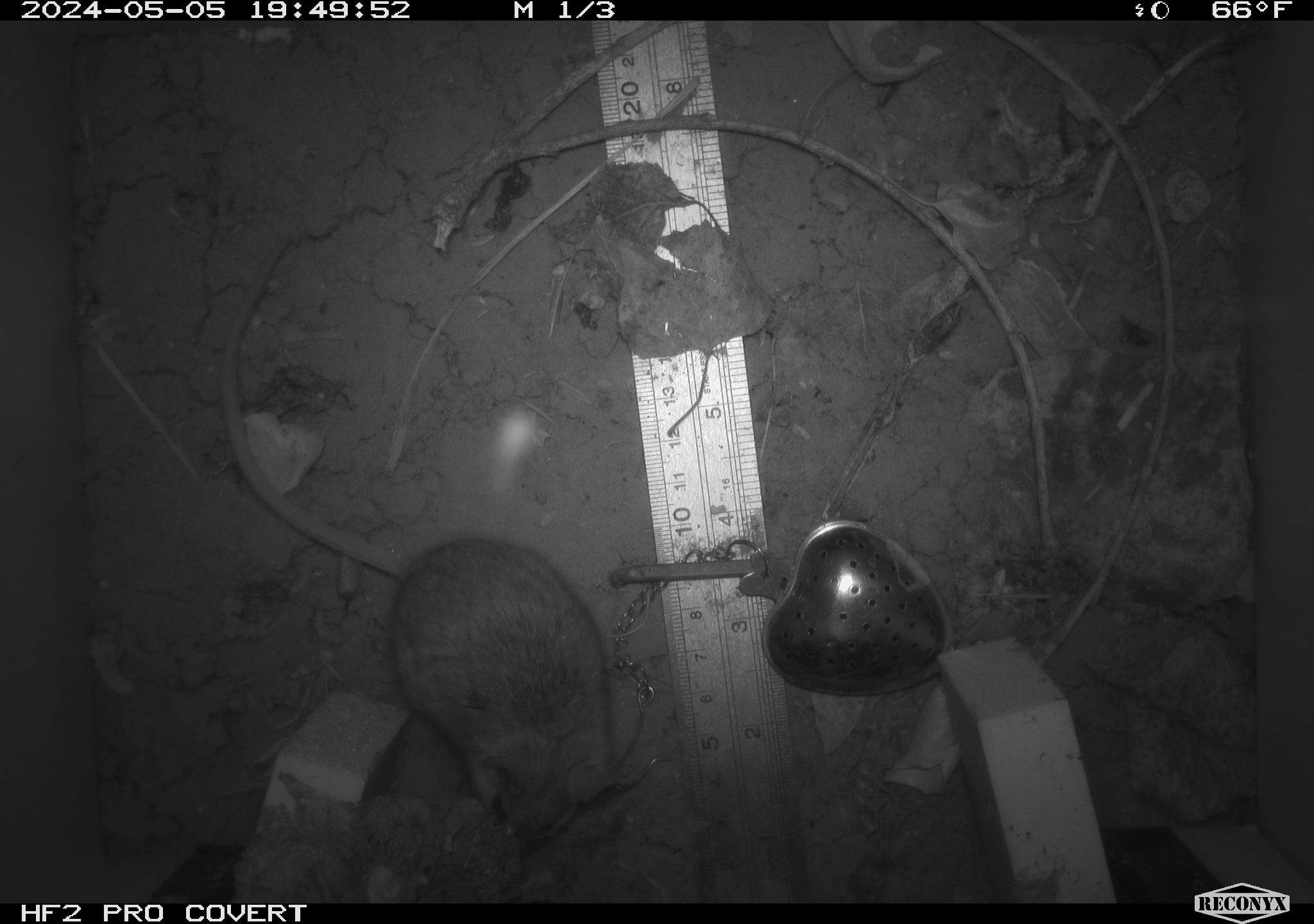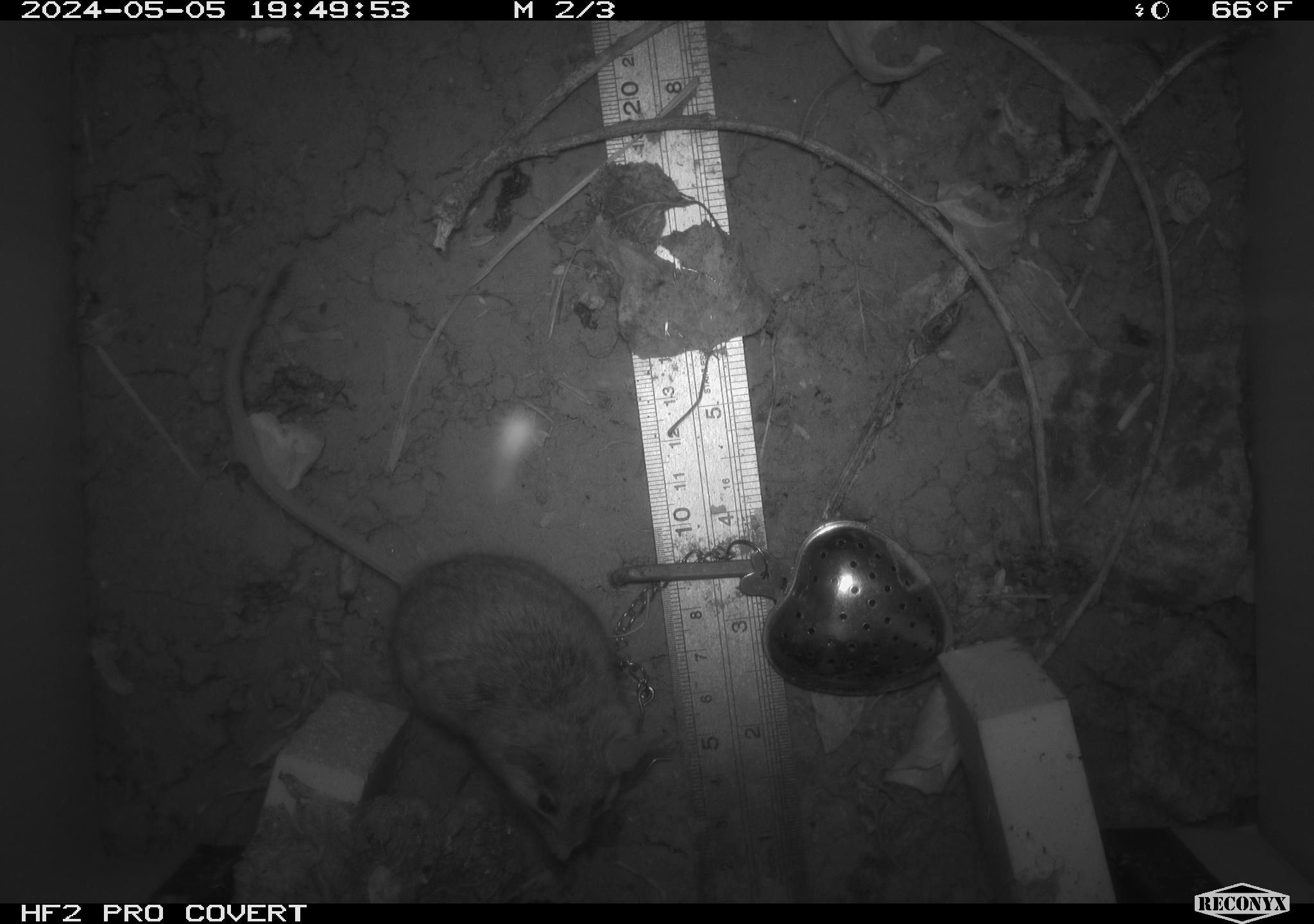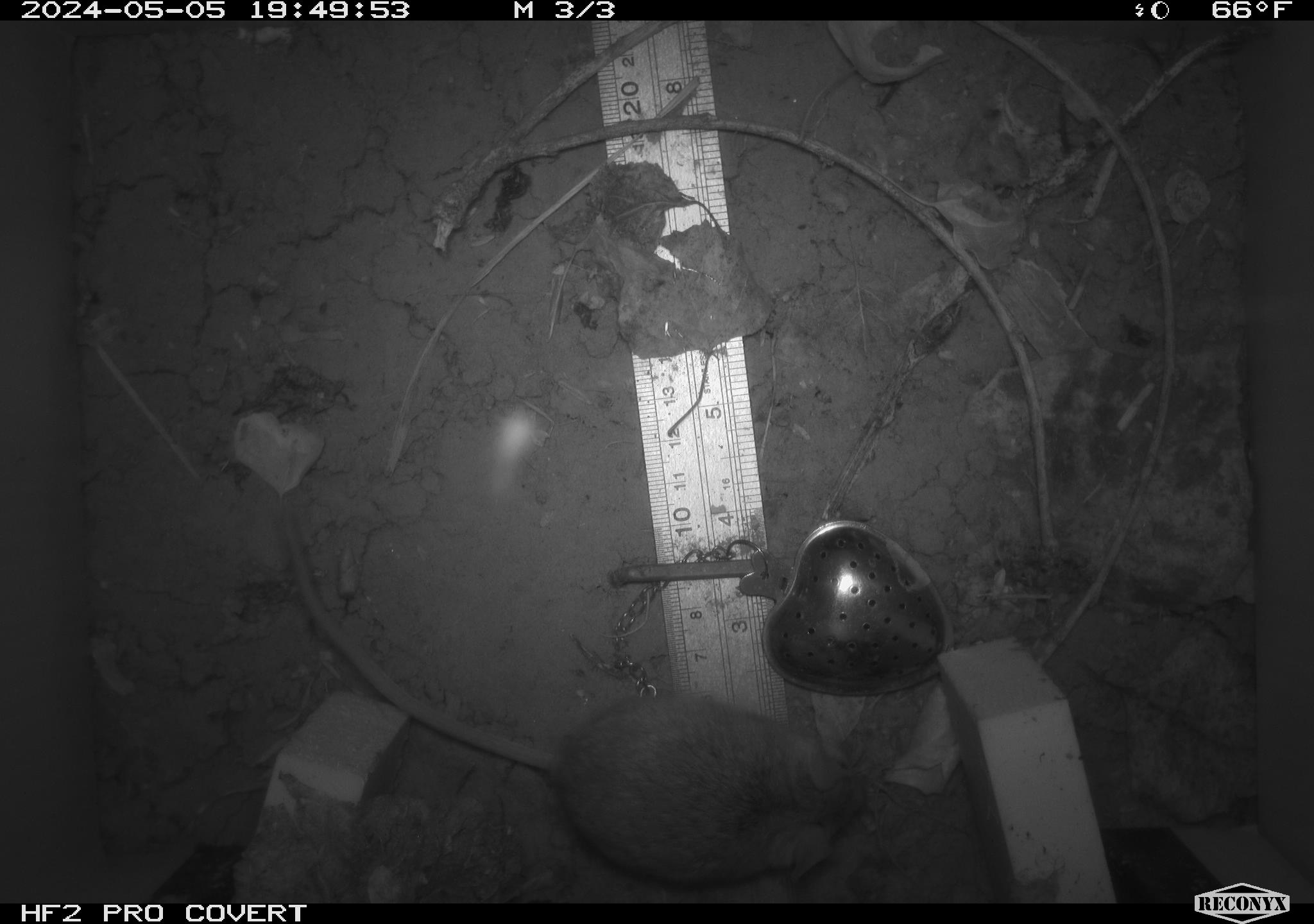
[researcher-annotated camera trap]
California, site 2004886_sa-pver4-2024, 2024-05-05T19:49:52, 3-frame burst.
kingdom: Animalia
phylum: Chordata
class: Mammalia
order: Rodentia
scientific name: Rodentia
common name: mouse species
Mouse species (Rodentia).